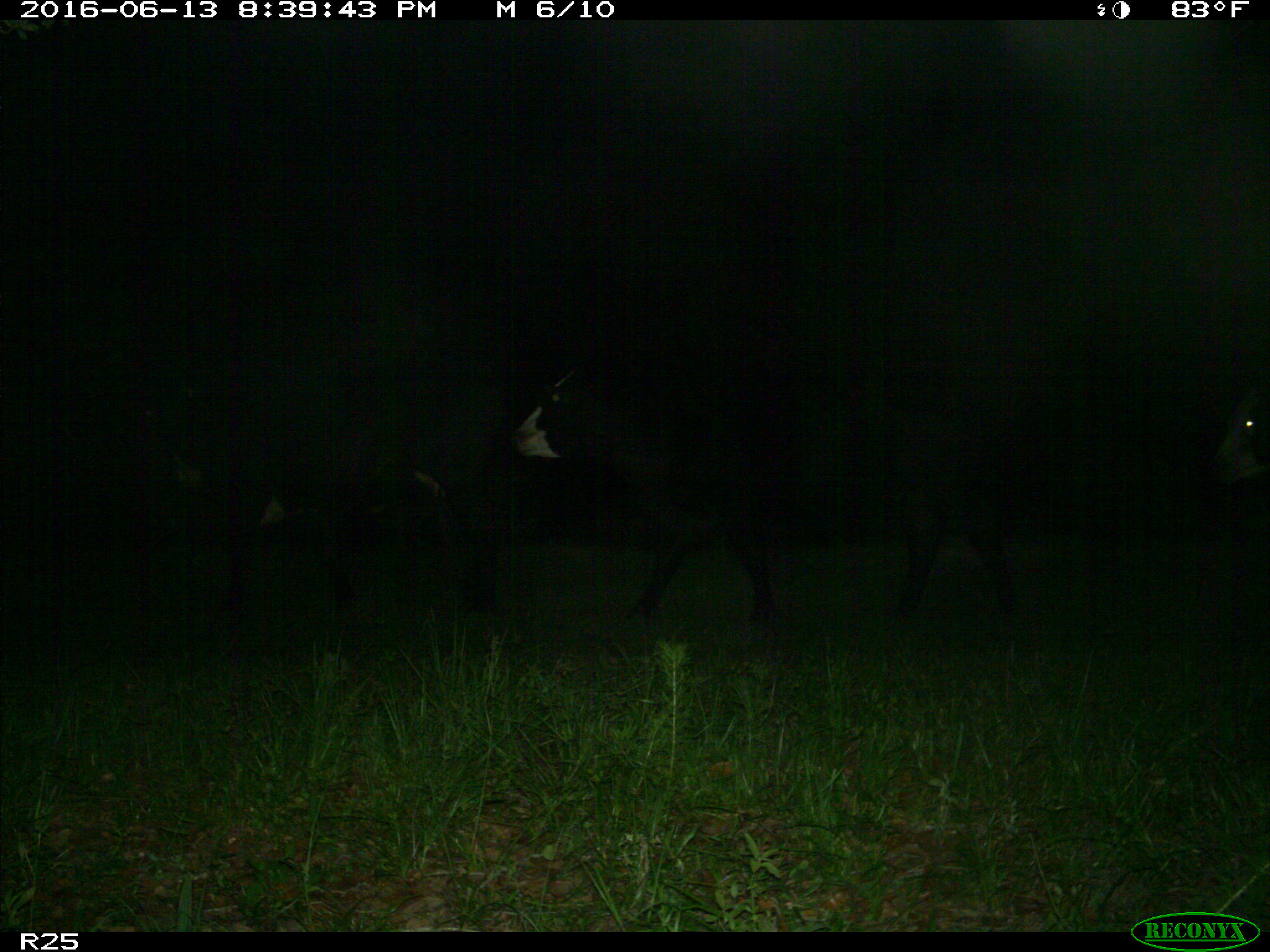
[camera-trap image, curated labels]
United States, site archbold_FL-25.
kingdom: Animalia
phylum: Chordata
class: Mammalia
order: Artiodactyla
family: Bovidae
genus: Bos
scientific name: Bos taurus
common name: domestic cow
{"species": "Bos taurus (domestic cow)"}